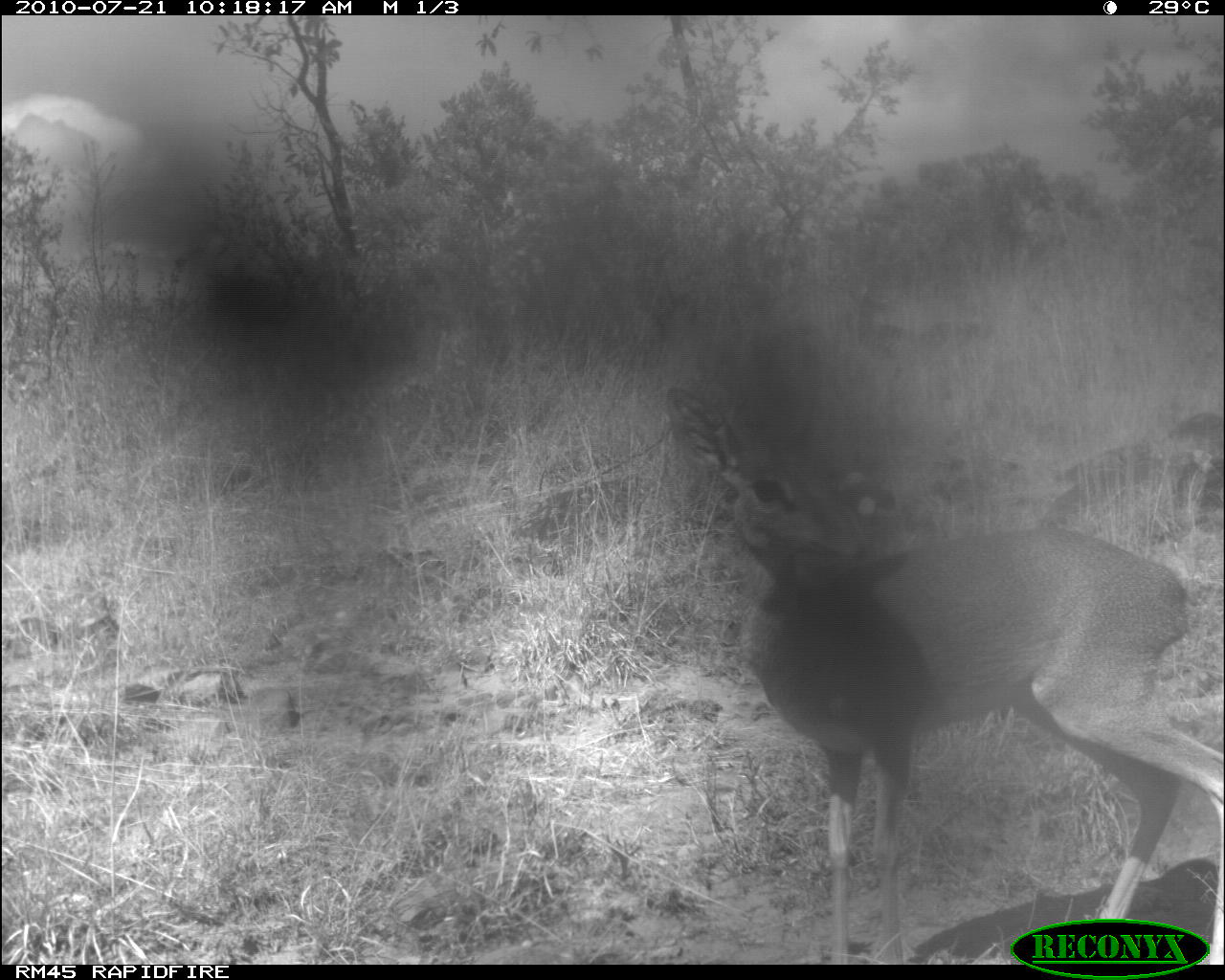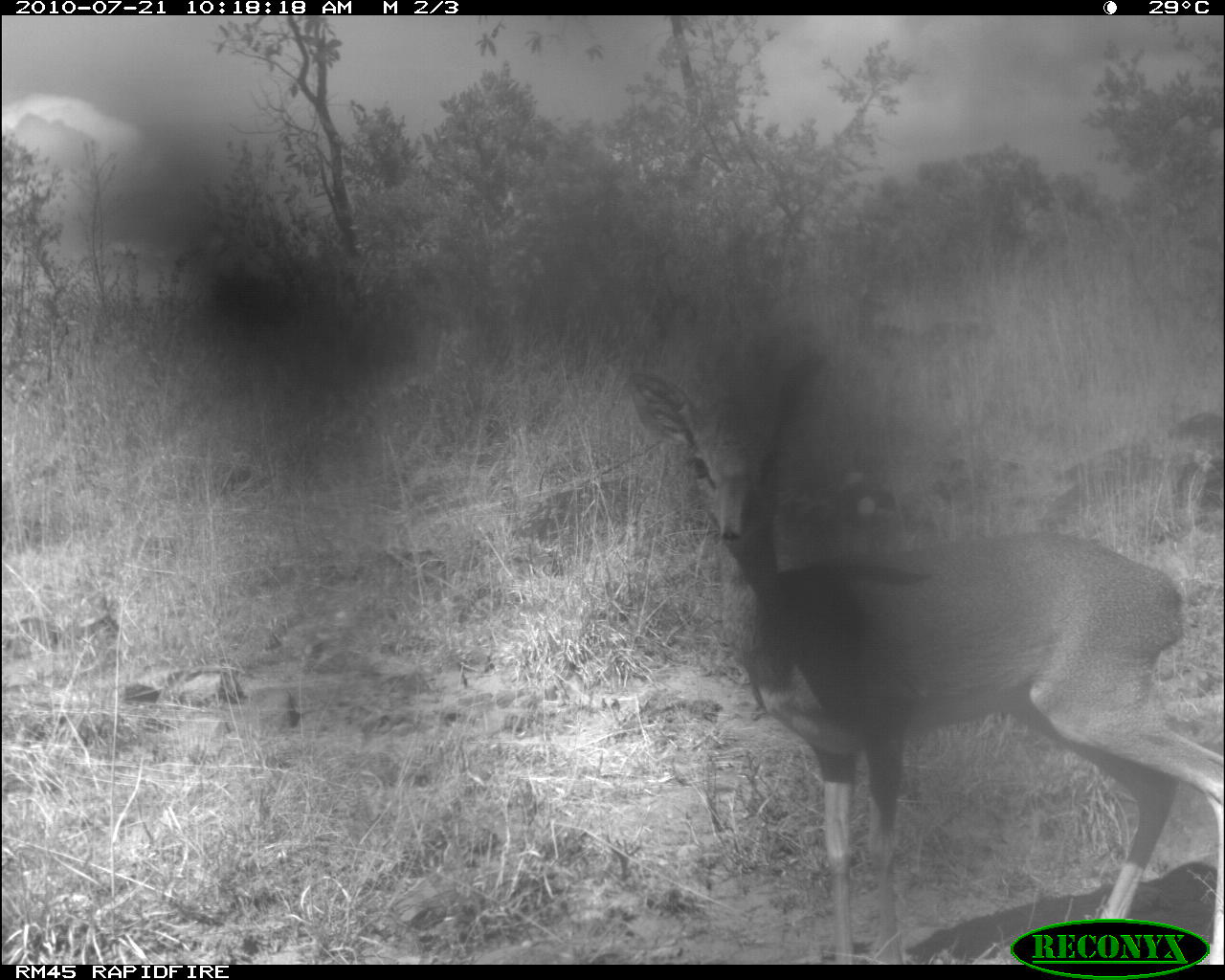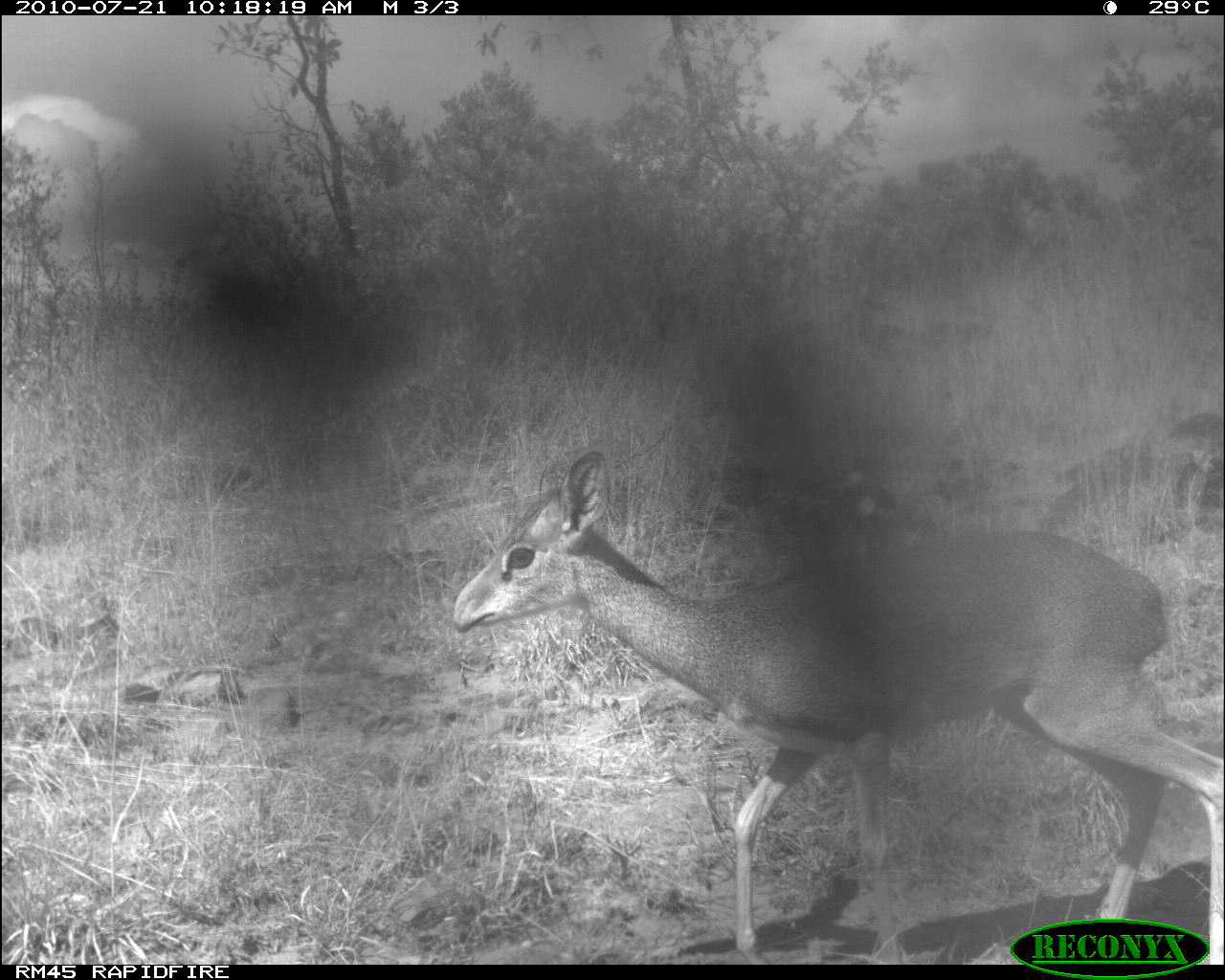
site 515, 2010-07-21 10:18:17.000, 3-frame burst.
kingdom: Animalia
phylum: Chordata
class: Mammalia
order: Artiodactyla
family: Bovidae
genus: Madoqua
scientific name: Madoqua guentheri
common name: günther's dik-dik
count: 1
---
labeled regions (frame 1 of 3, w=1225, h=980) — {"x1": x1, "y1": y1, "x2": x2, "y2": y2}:
madoqua guentheri: {"x1": 662, "y1": 389, "x2": 1225, "y2": 965}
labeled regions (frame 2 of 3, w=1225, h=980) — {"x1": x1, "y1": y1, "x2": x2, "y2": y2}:
madoqua guentheri: {"x1": 621, "y1": 360, "x2": 1225, "y2": 964}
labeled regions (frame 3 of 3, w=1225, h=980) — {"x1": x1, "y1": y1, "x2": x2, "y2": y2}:
madoqua guentheri: {"x1": 453, "y1": 447, "x2": 1225, "y2": 965}